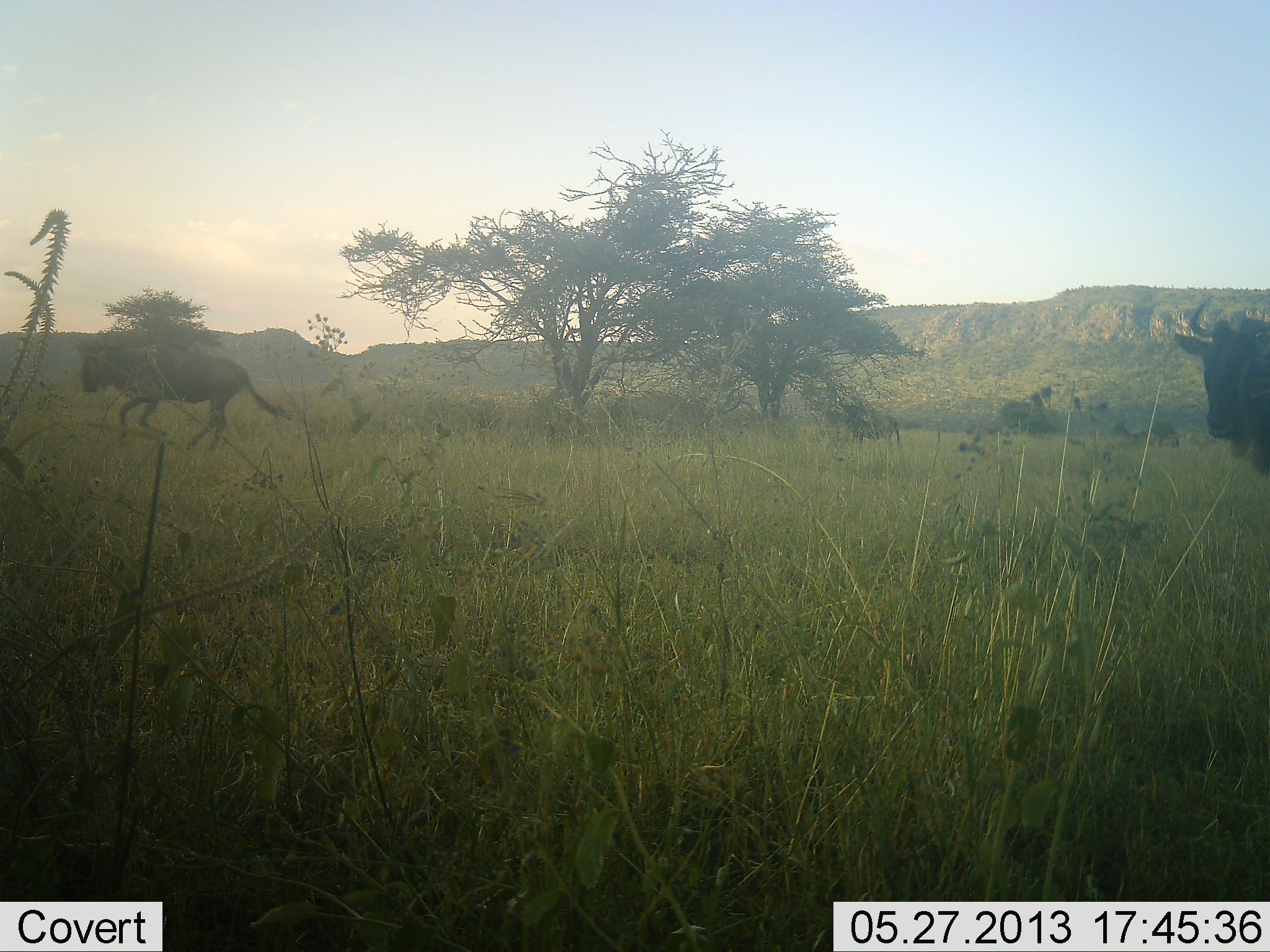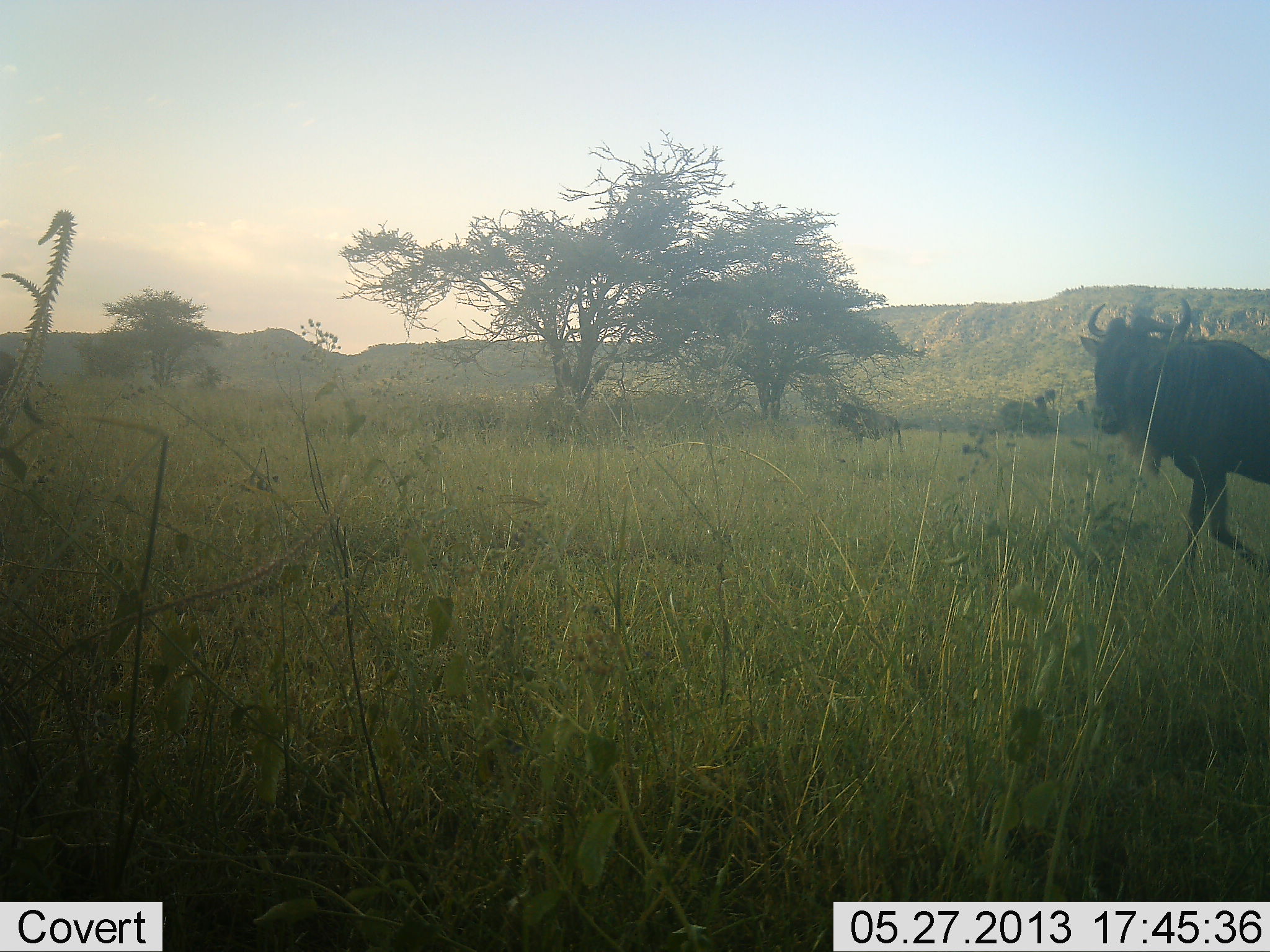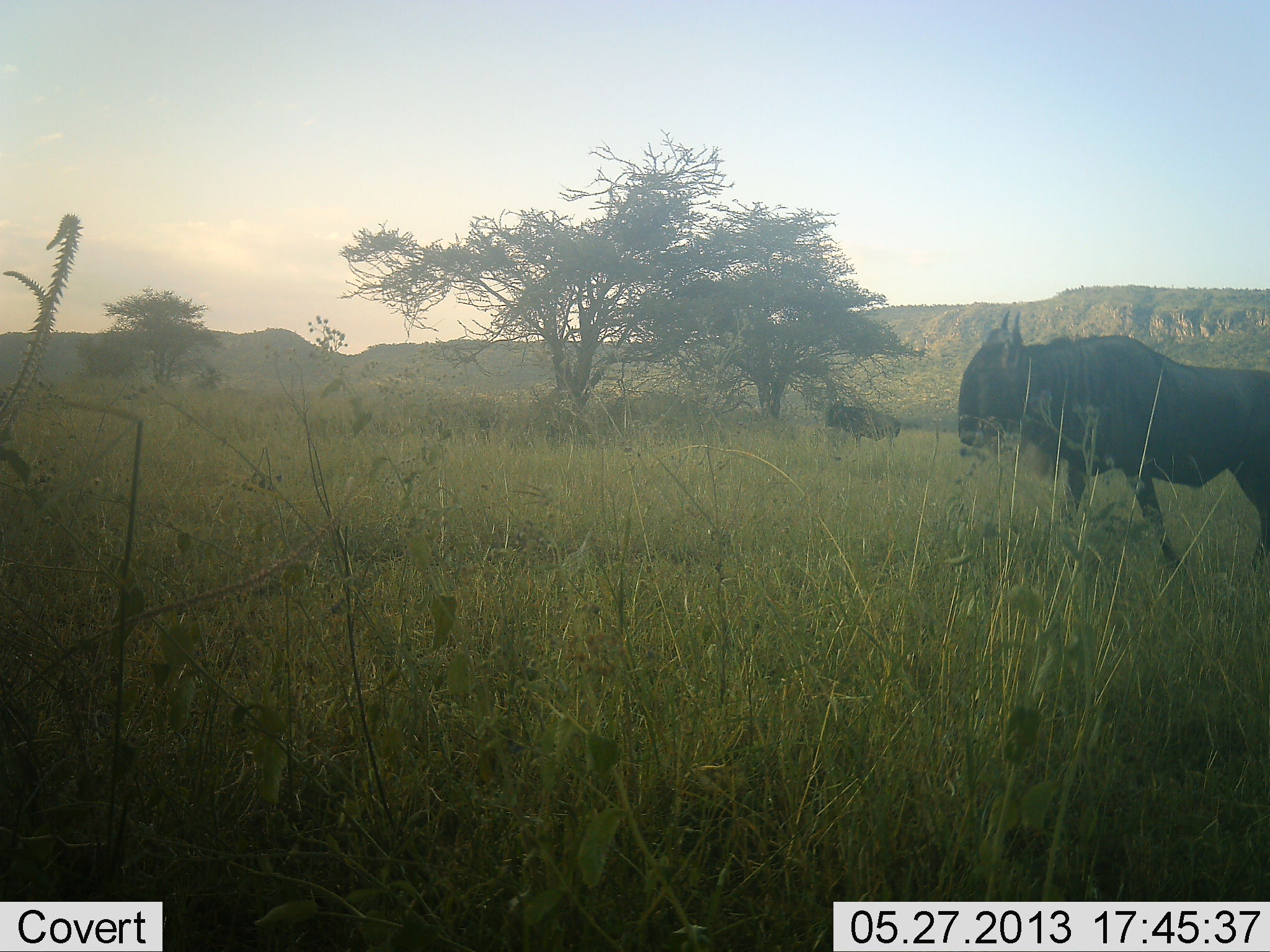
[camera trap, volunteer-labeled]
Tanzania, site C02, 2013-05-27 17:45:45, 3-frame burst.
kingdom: Animalia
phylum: Chordata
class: Mammalia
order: Artiodactyla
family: Bovidae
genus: Connochaetes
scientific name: Connochaetes taurinus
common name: blue wildebeest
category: wildebeest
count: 3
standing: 32%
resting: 0%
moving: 100%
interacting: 0%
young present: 0%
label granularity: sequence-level